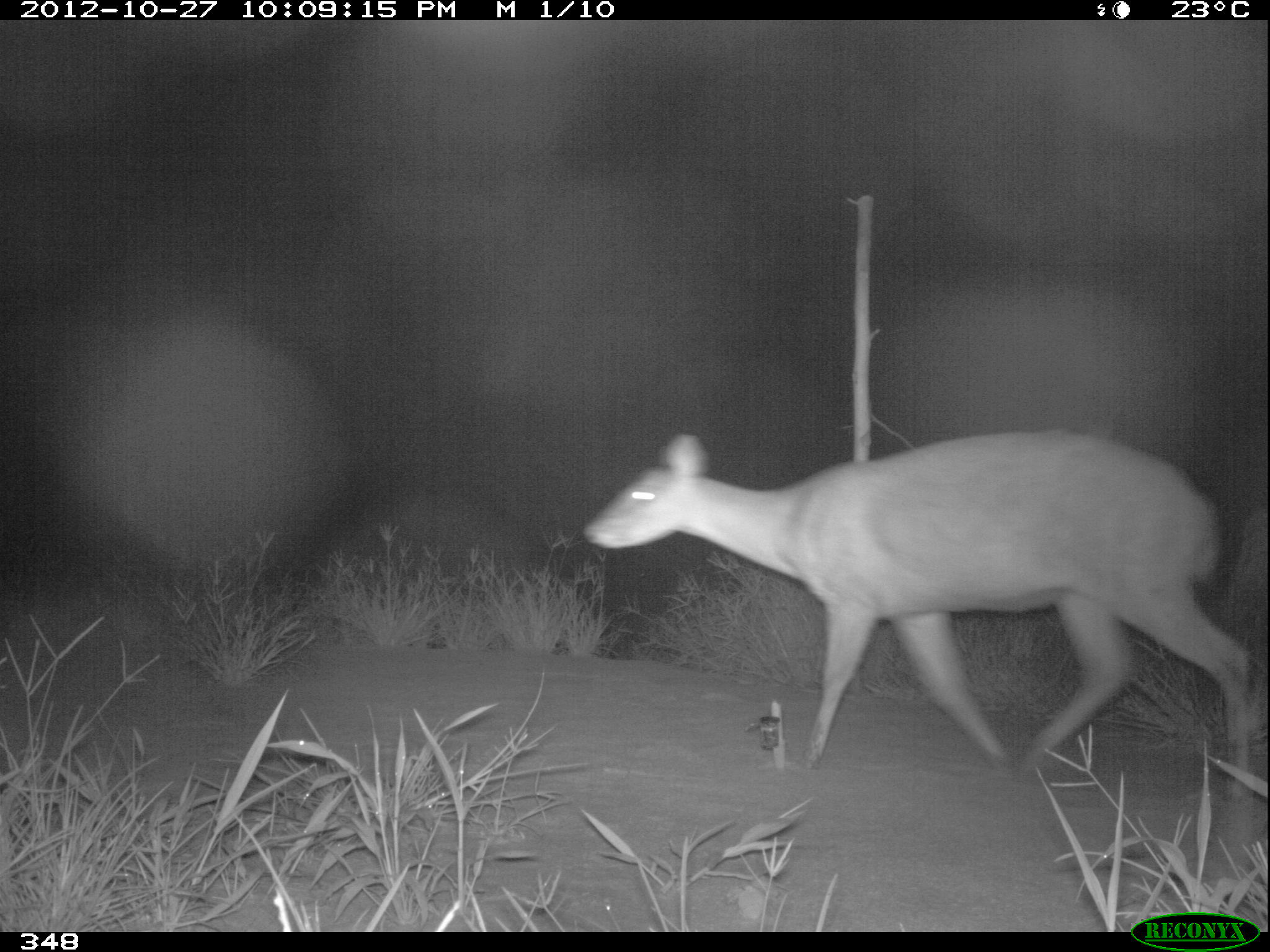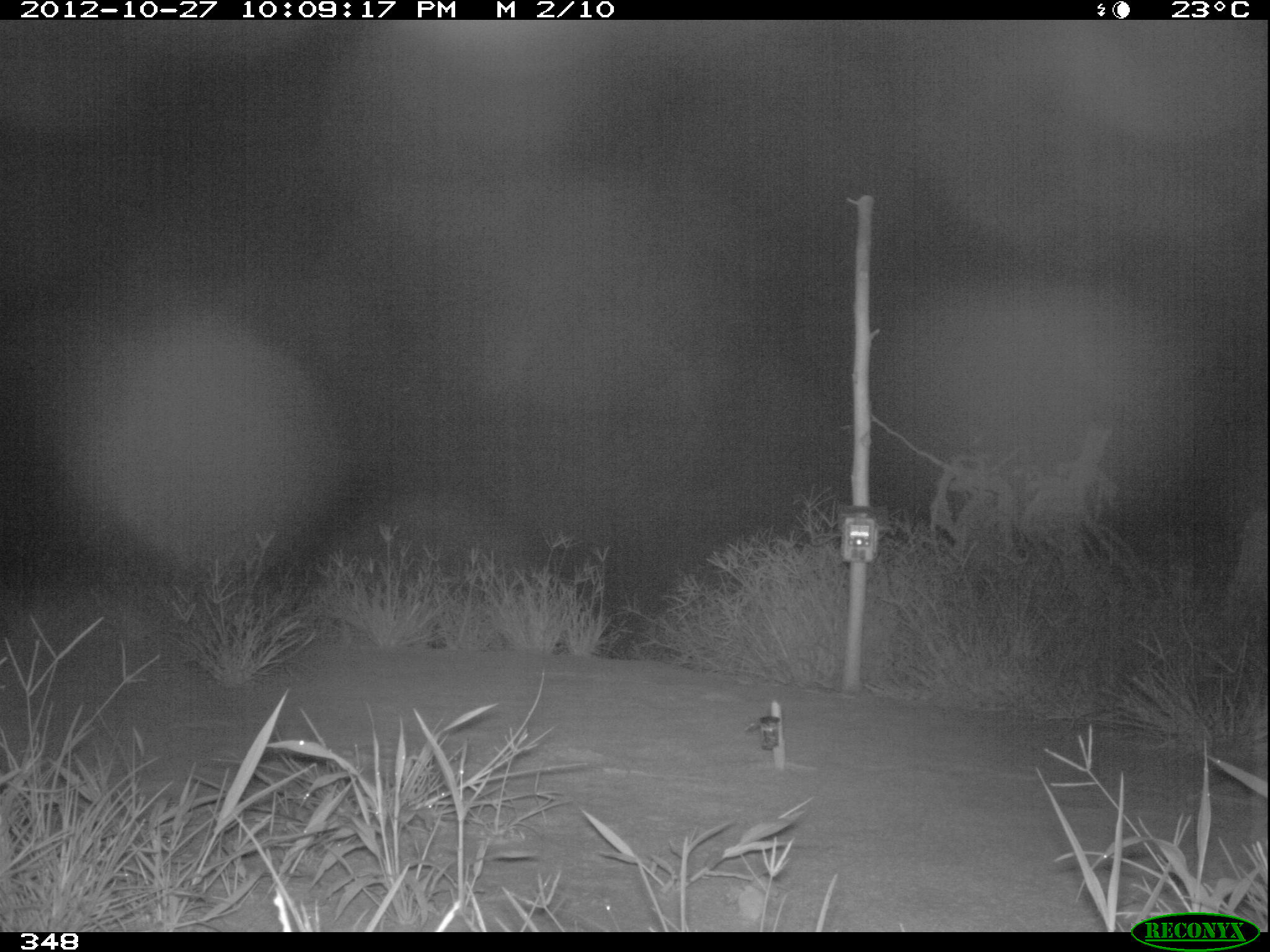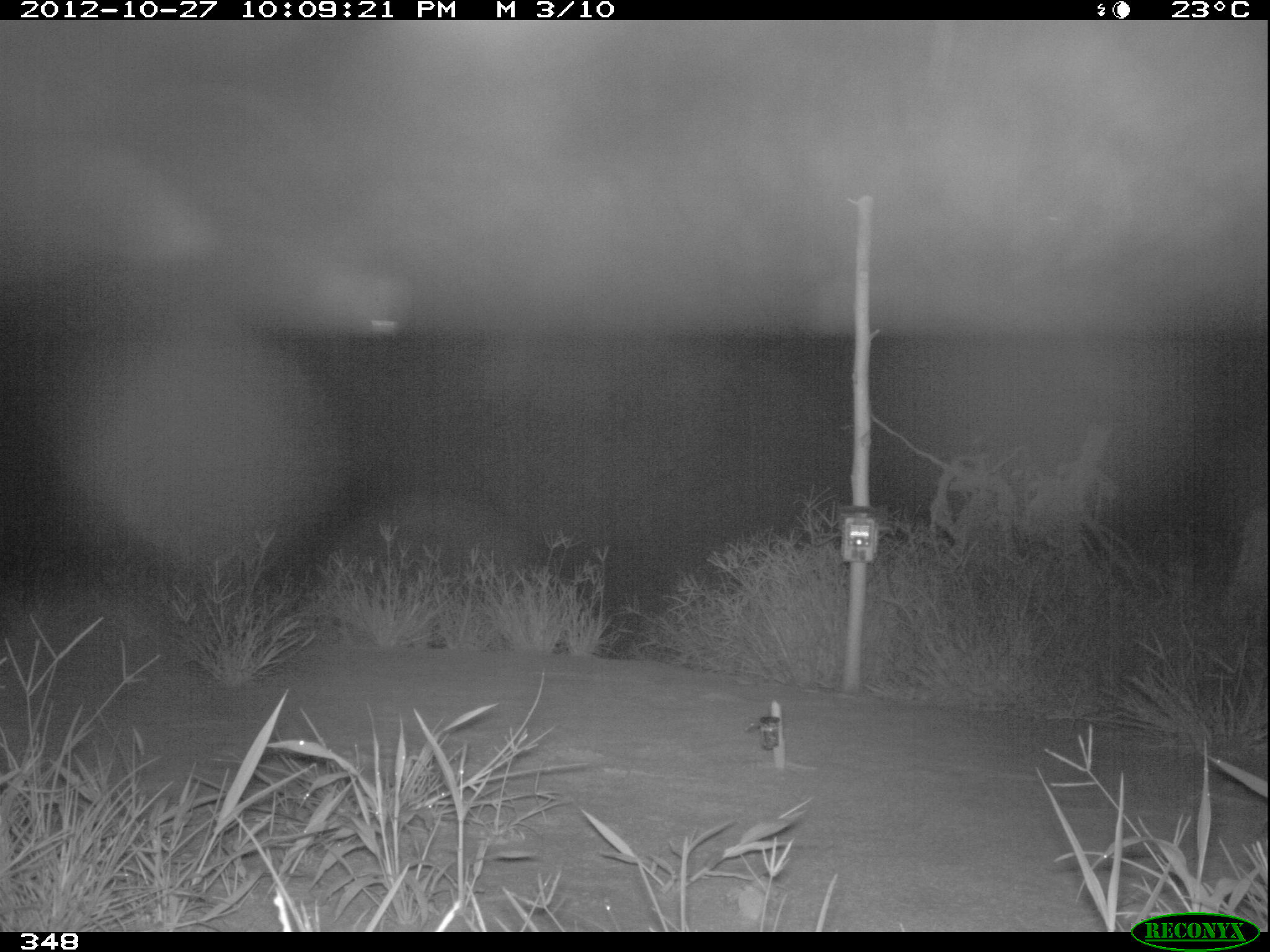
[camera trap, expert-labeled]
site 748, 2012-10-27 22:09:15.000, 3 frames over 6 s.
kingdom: Animalia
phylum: Chordata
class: Mammalia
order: Artiodactyla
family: Cervidae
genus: Mazama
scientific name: Mazama americana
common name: red brocket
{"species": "Mazama americana (red brocket)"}